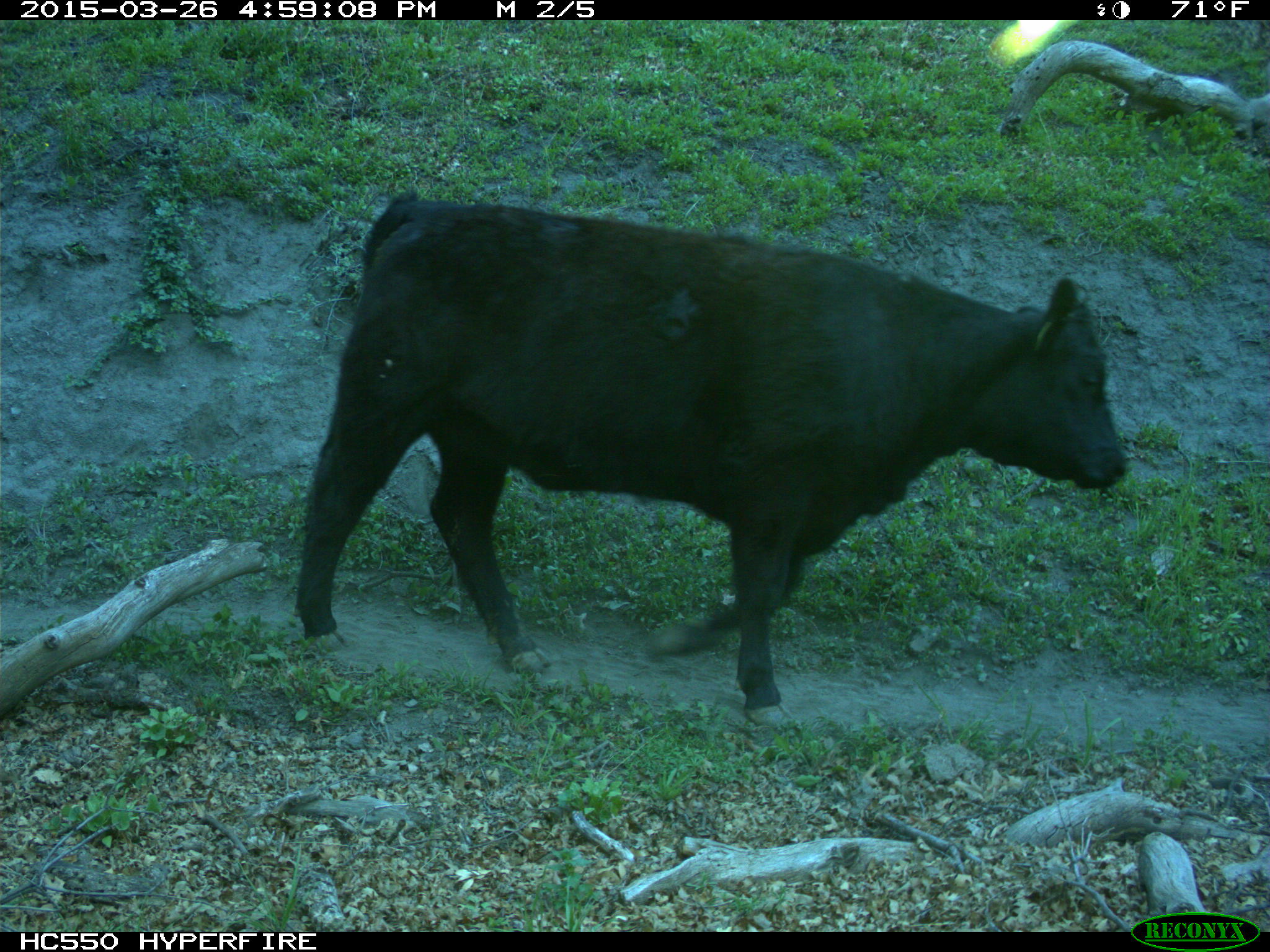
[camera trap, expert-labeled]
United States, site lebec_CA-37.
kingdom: Animalia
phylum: Chordata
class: Mammalia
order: Artiodactyla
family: Bovidae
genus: Bos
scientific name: Bos taurus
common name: domestic cow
Bos taurus (domestic cow).